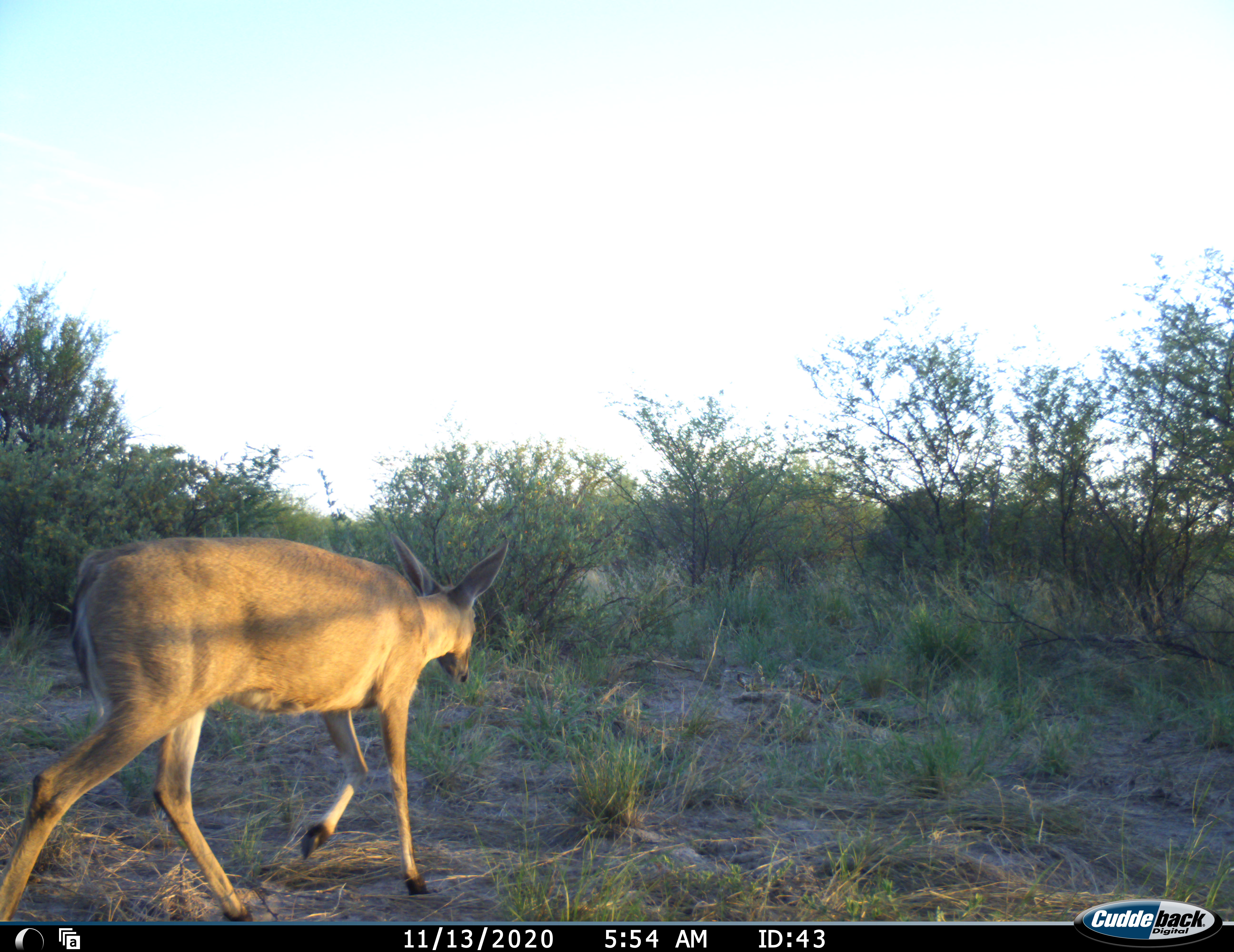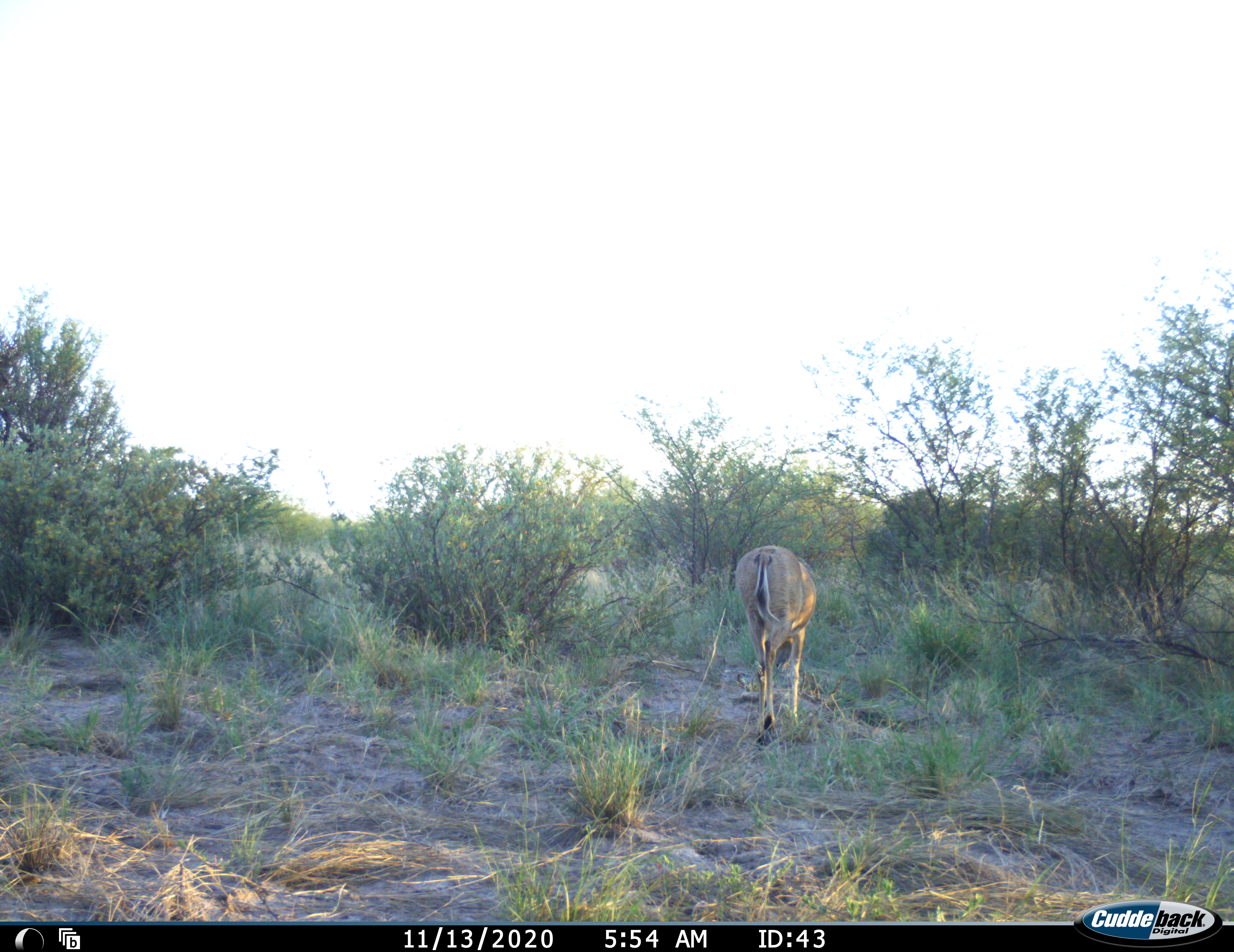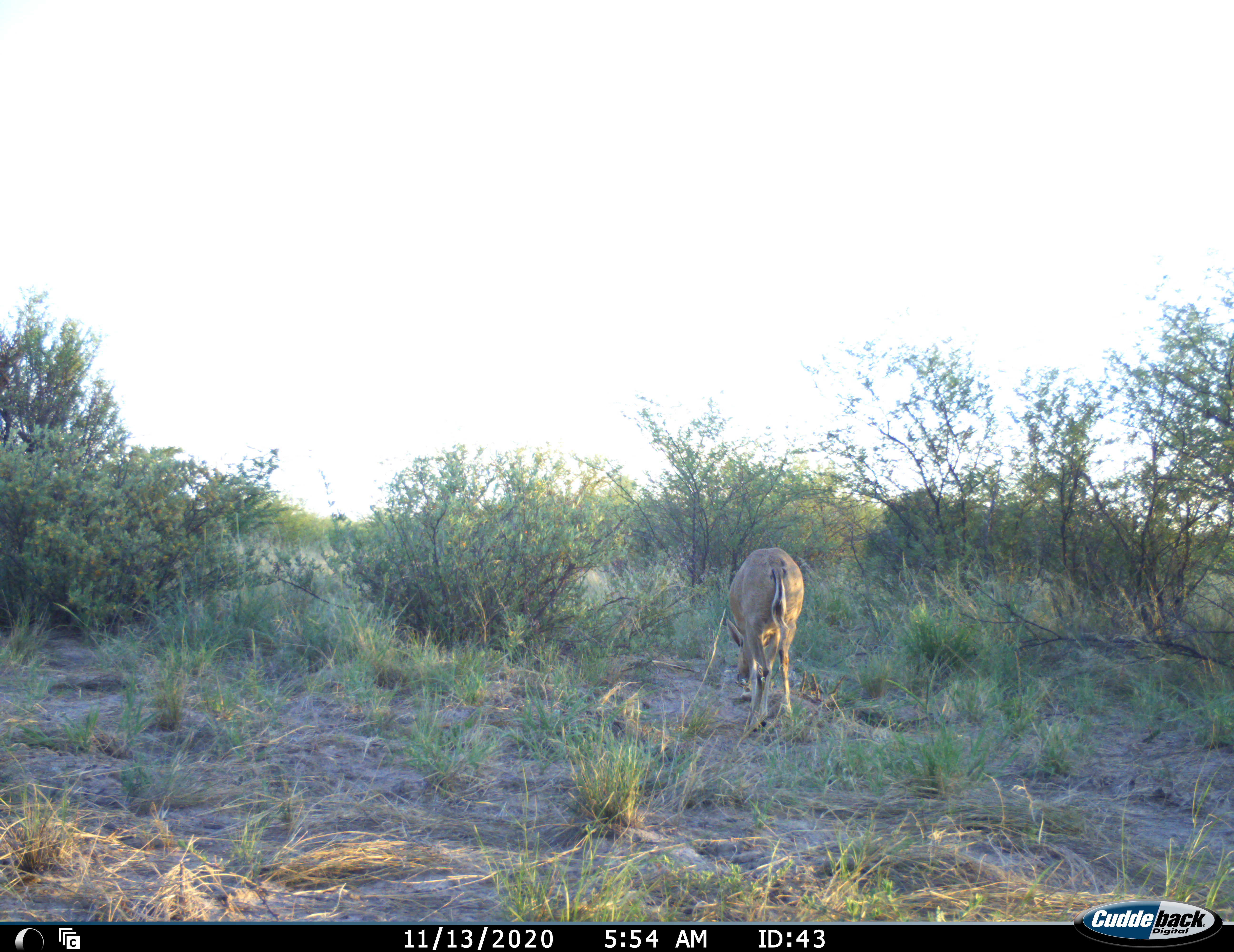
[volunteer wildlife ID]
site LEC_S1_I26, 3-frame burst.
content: unidentified animal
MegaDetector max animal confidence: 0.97